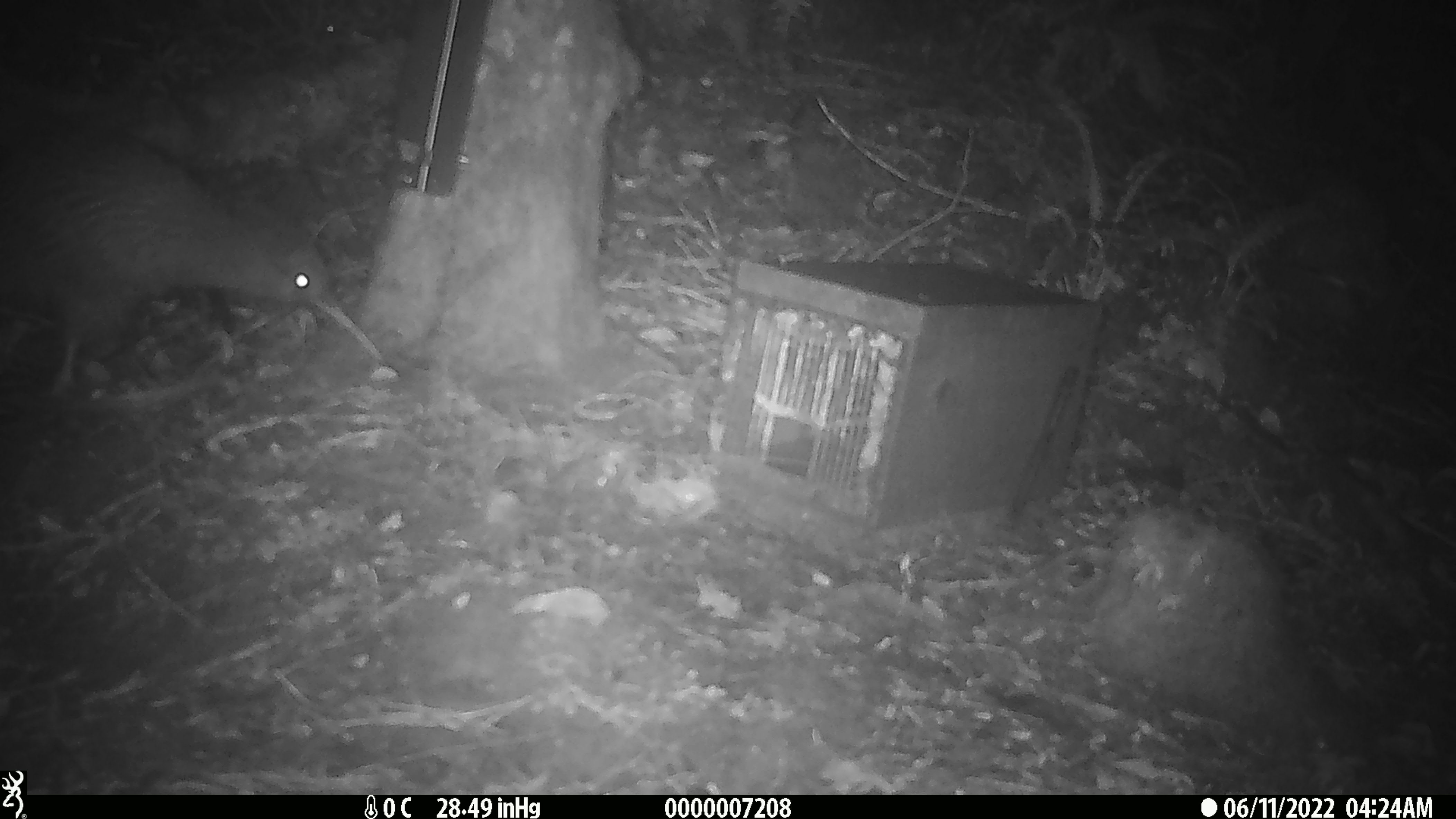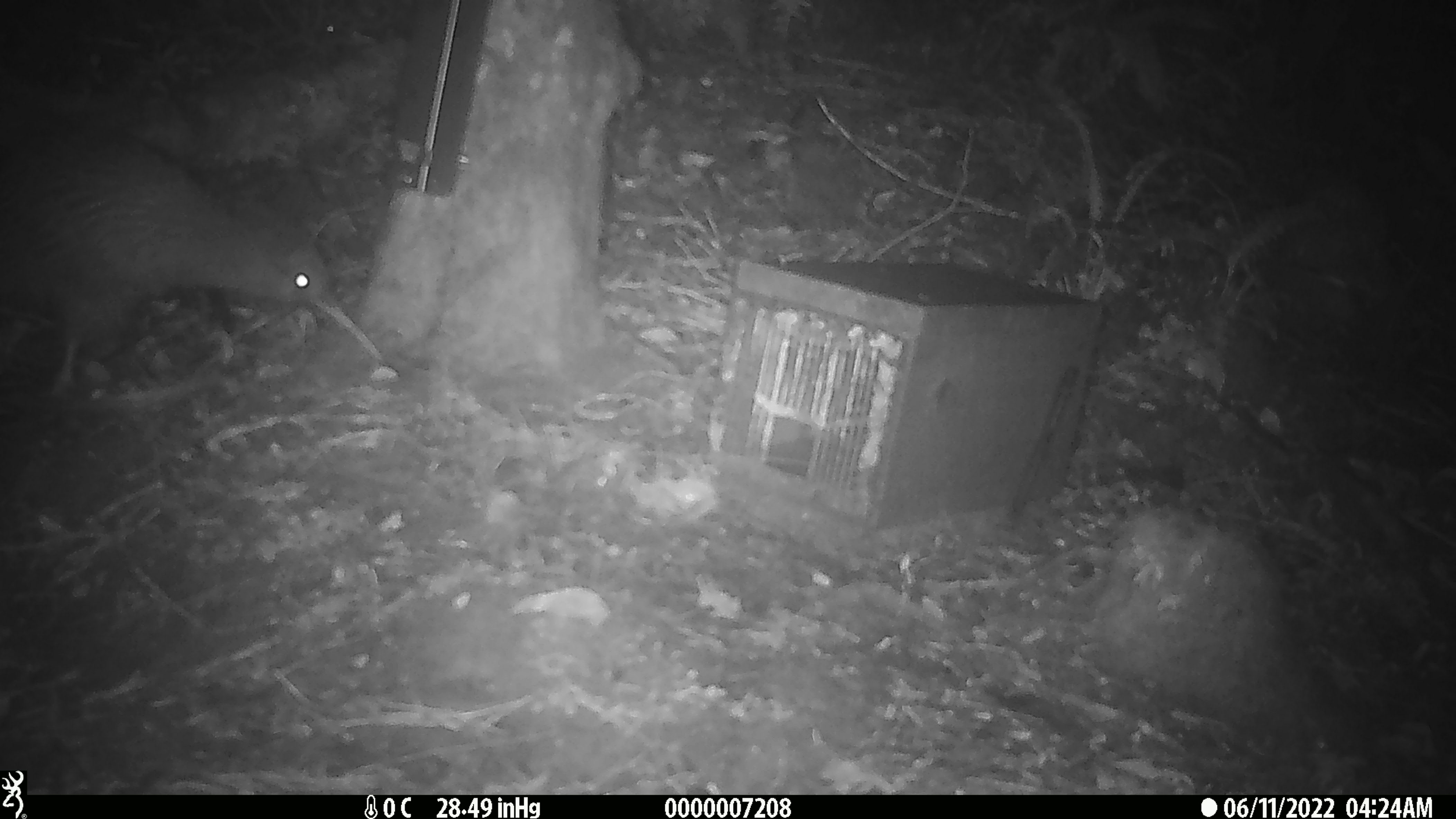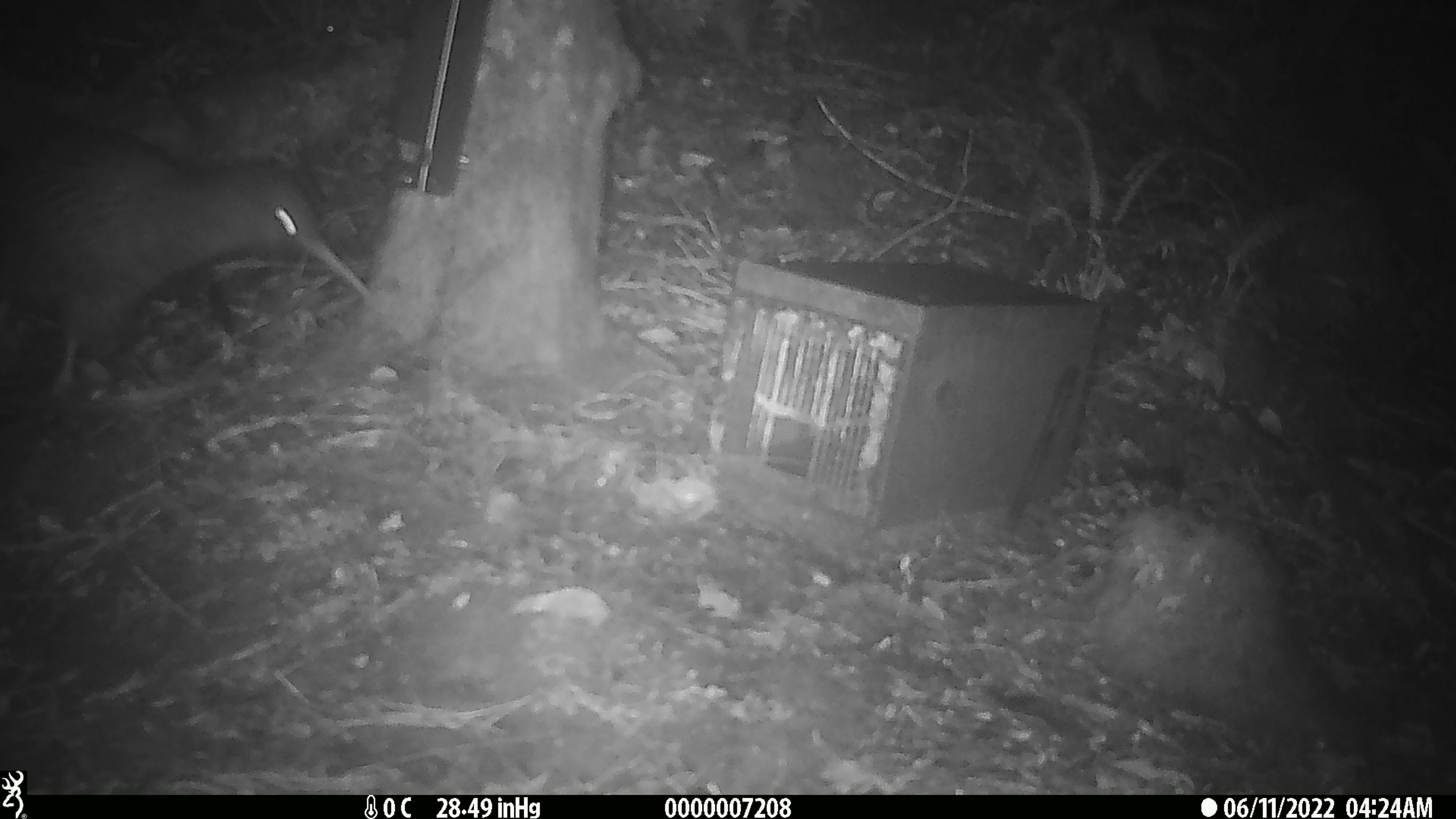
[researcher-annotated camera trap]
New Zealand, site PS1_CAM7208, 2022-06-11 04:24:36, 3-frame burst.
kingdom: Animalia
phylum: Chordata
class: Aves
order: Apterygiformes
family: Apterygidae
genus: Apteryx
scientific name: Apteryx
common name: kiwi